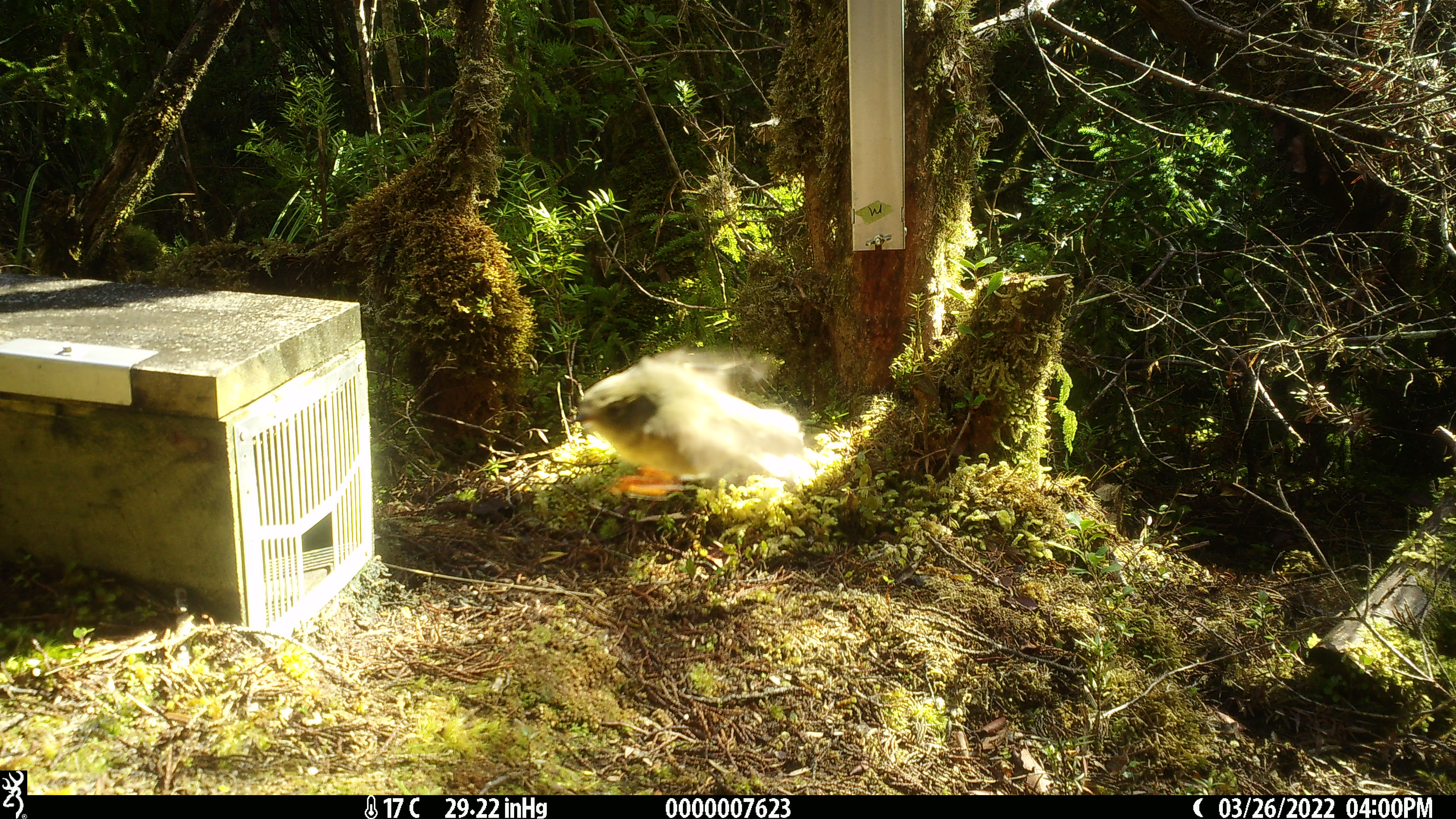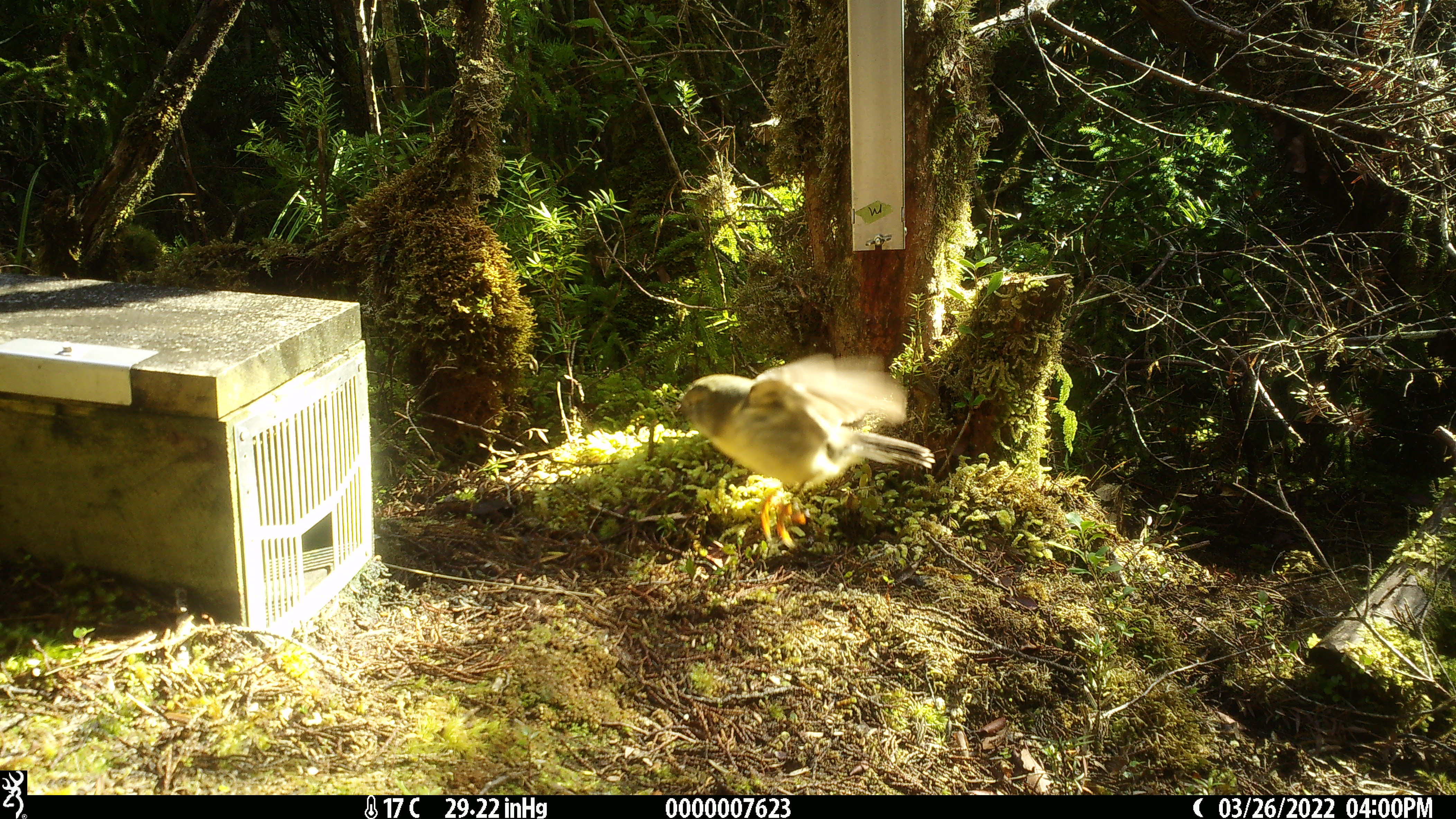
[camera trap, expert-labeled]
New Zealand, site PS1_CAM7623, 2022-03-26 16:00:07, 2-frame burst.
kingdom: Animalia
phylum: Chordata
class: Aves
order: Passeriformes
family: Petroicidae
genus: Petroica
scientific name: Petroica macrocephala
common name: tomtit